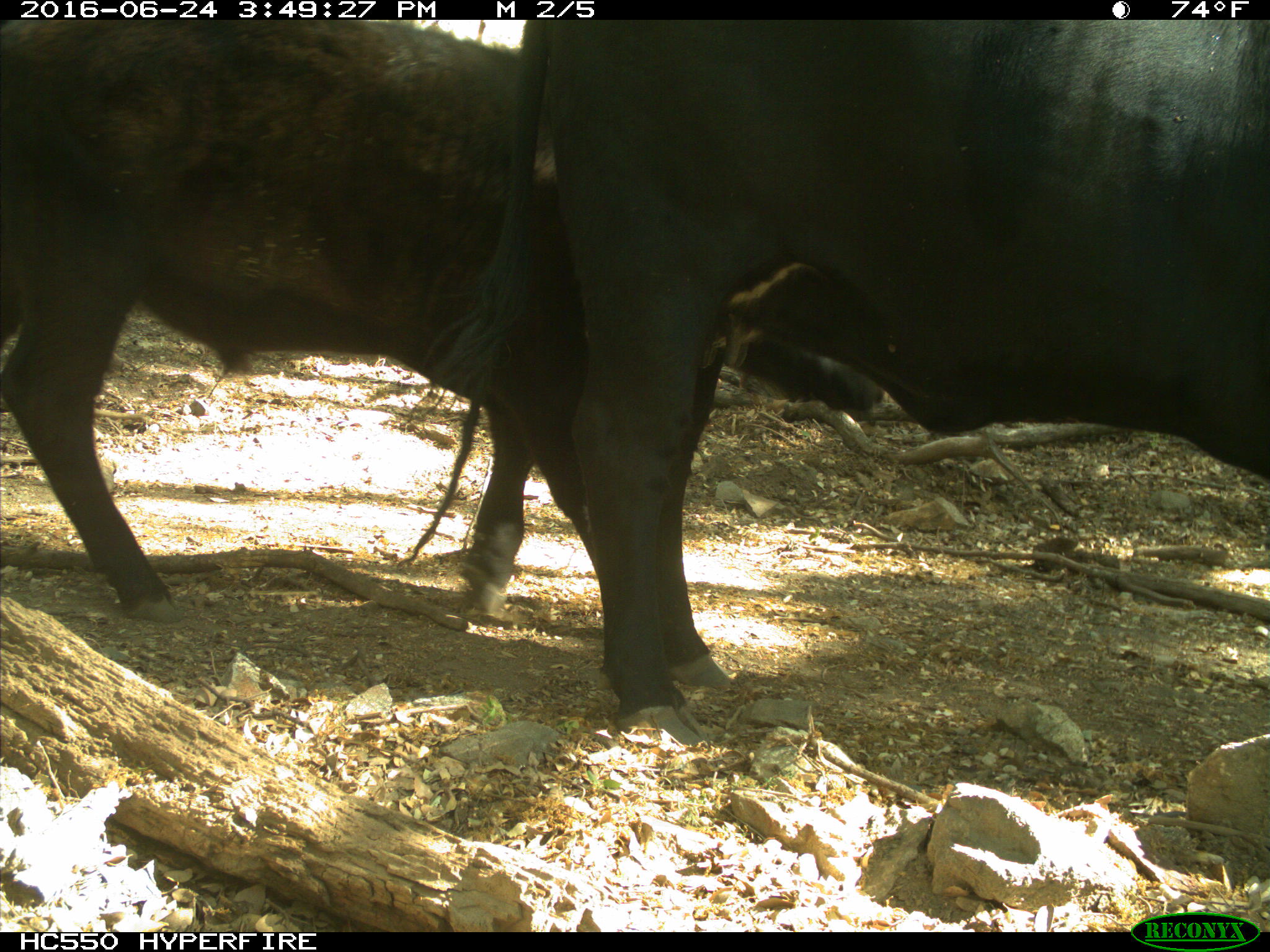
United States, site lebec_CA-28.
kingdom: Animalia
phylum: Chordata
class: Mammalia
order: Artiodactyla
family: Bovidae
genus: Bos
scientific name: Bos taurus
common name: domestic cow